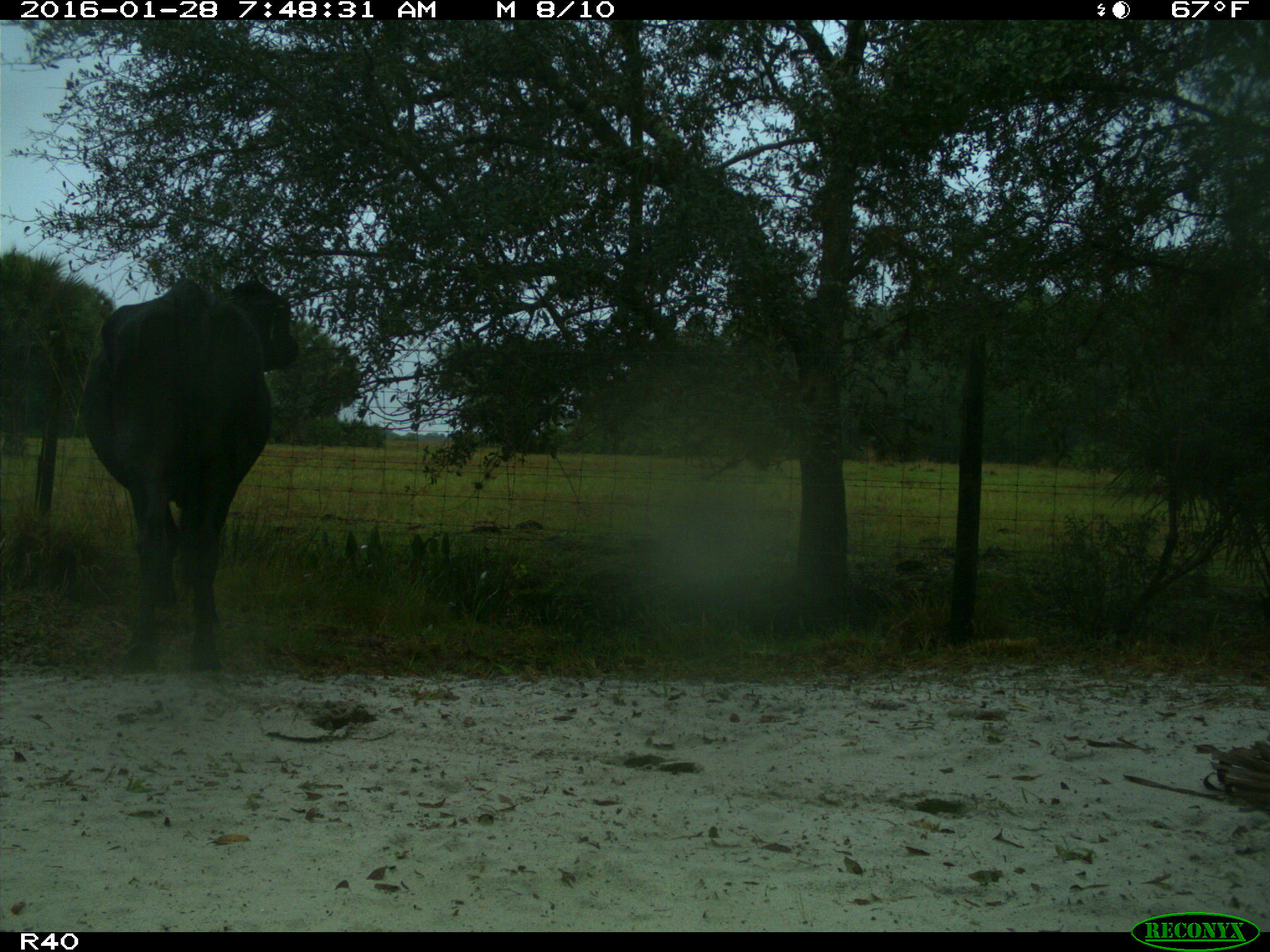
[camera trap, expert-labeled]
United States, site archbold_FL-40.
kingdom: Animalia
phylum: Chordata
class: Mammalia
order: Artiodactyla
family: Bovidae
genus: Bos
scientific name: Bos taurus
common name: domestic cow